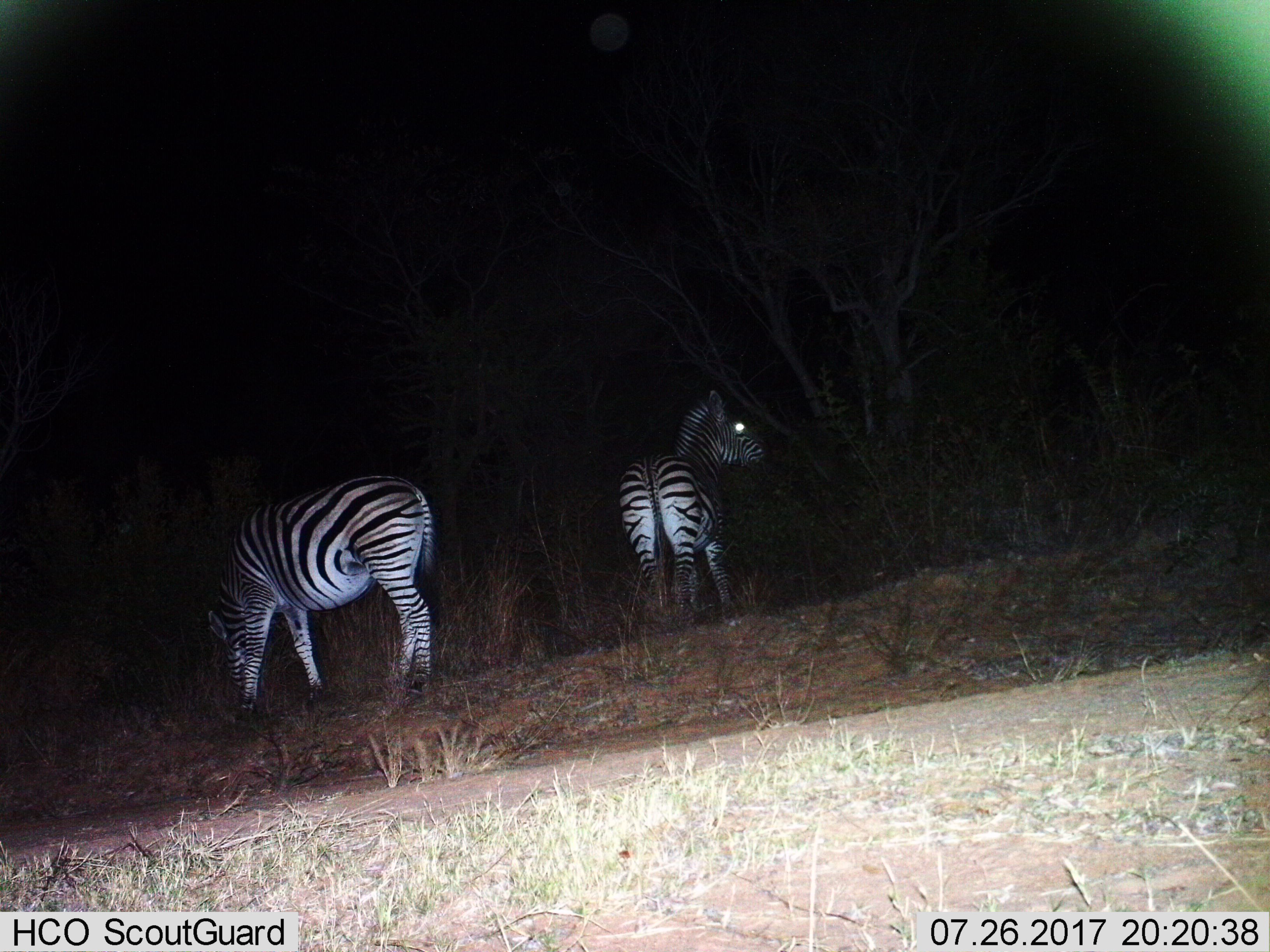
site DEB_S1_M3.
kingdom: Animalia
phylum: Chordata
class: Mammalia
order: Perissodactyla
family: Equidae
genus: Equus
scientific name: Equus quagga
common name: plains zebra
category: zebraplains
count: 2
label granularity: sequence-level